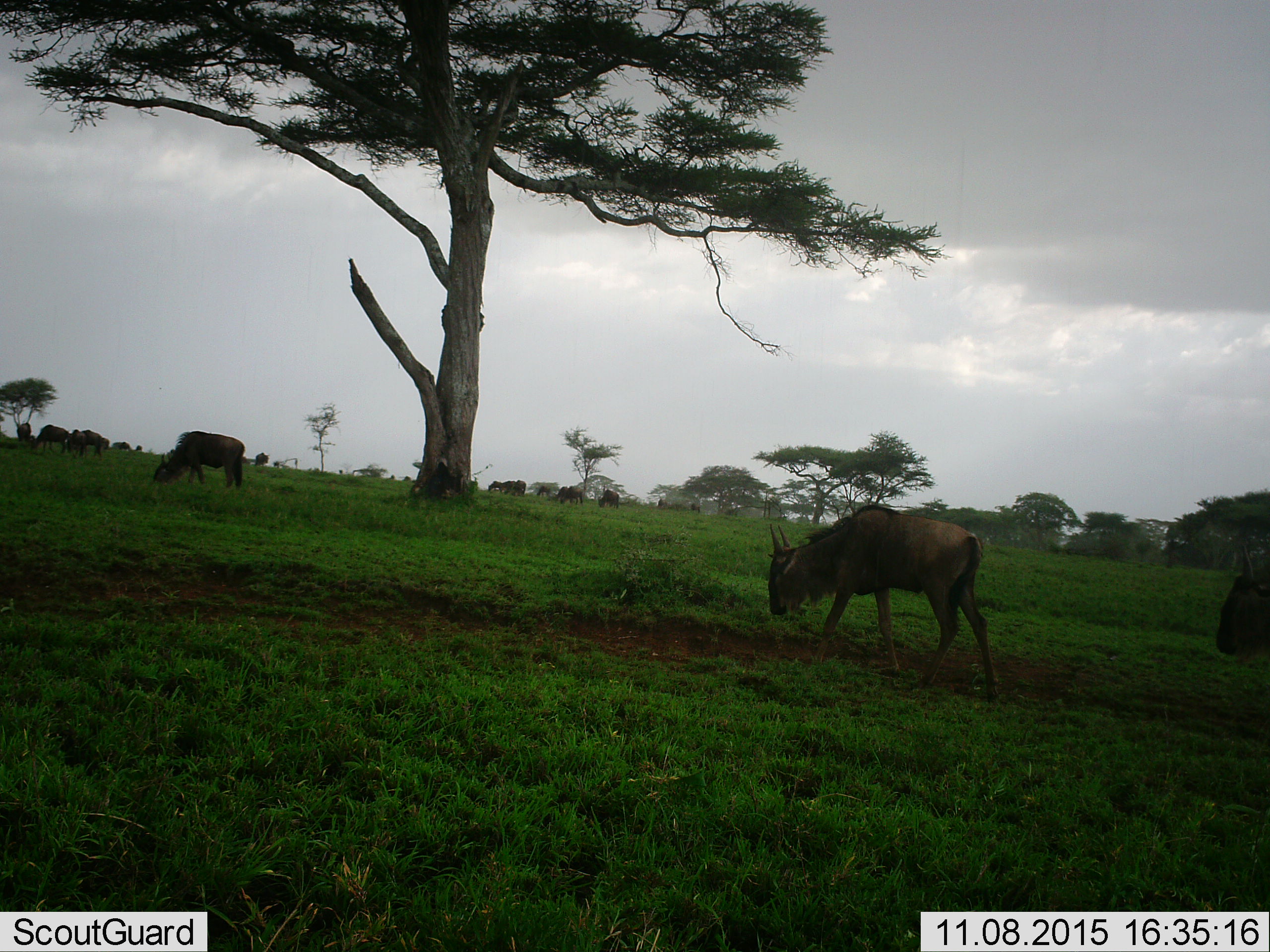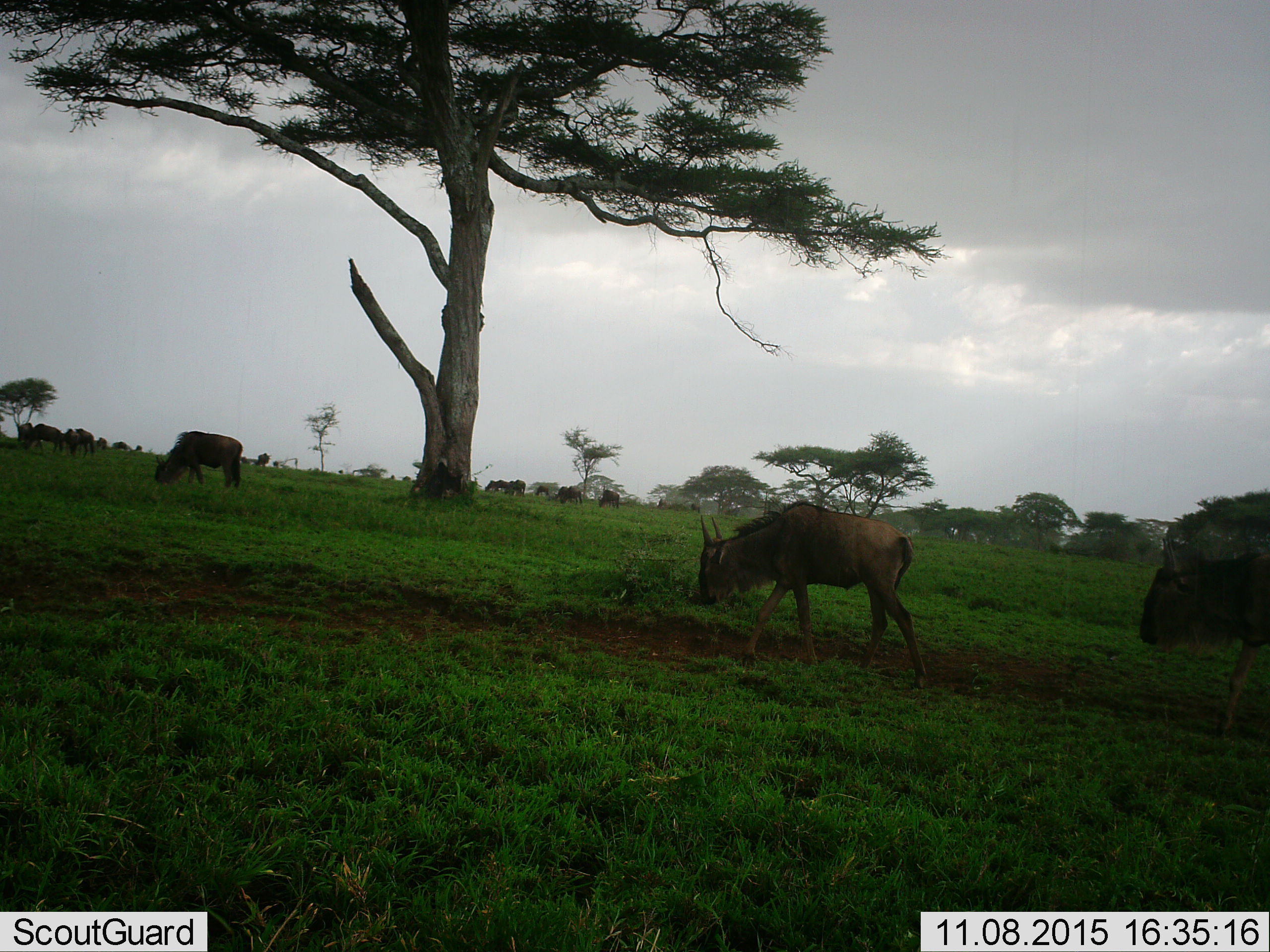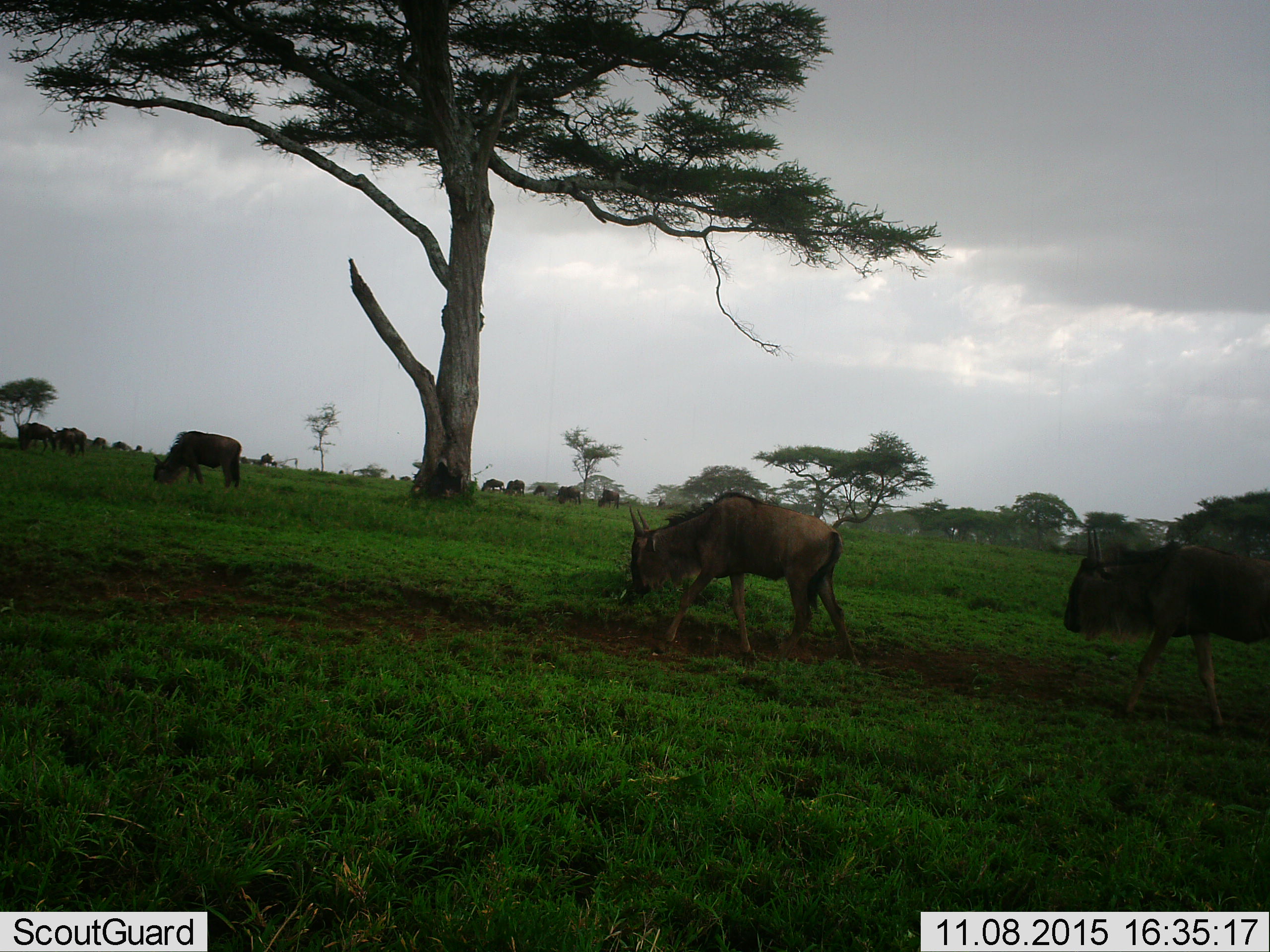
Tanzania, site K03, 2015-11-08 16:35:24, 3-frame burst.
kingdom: Animalia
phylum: Chordata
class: Mammalia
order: Artiodactyla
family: Bovidae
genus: Connochaetes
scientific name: Connochaetes taurinus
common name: blue wildebeest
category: wildebeest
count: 11-50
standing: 30%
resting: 0%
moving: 50%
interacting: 0%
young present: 10%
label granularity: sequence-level